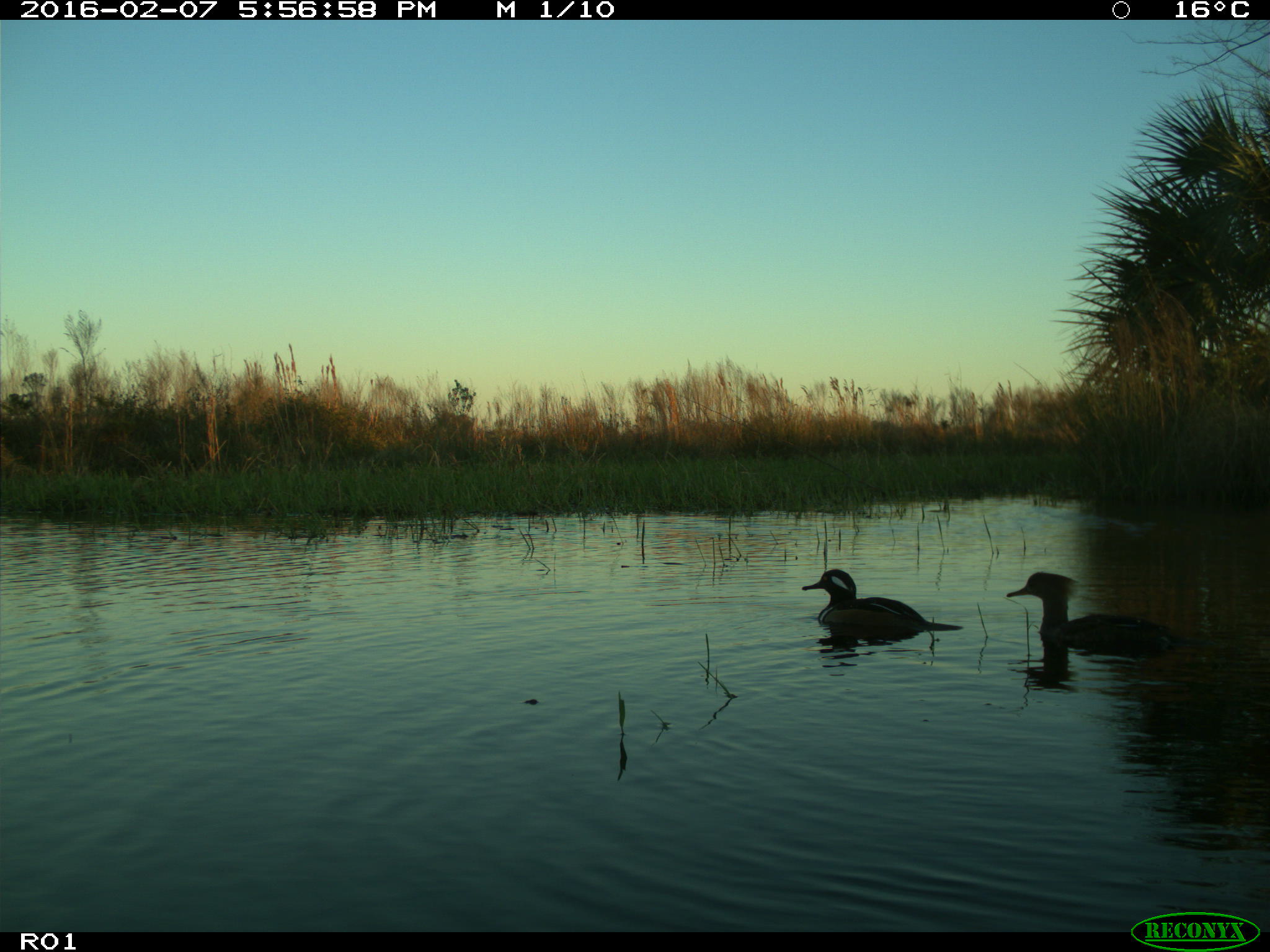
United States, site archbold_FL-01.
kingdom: Animalia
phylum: Chordata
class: Aves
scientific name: Aves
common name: birds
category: unidentified bird